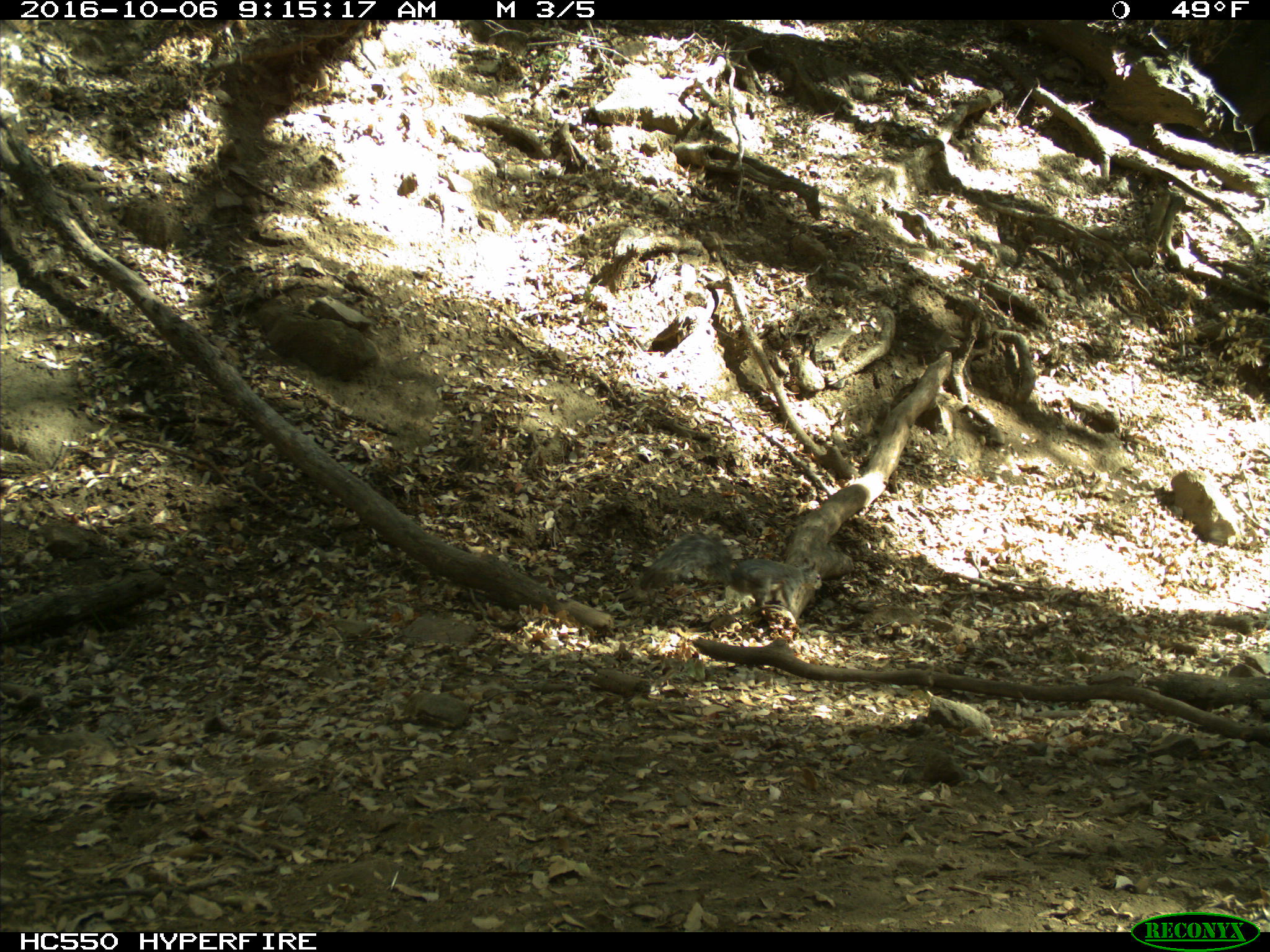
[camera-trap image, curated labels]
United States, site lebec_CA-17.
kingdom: Animalia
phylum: Chordata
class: Mammalia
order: Rodentia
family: Sciuridae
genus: Sciurus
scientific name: Sciurus carolinensis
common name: eastern gray squirrel